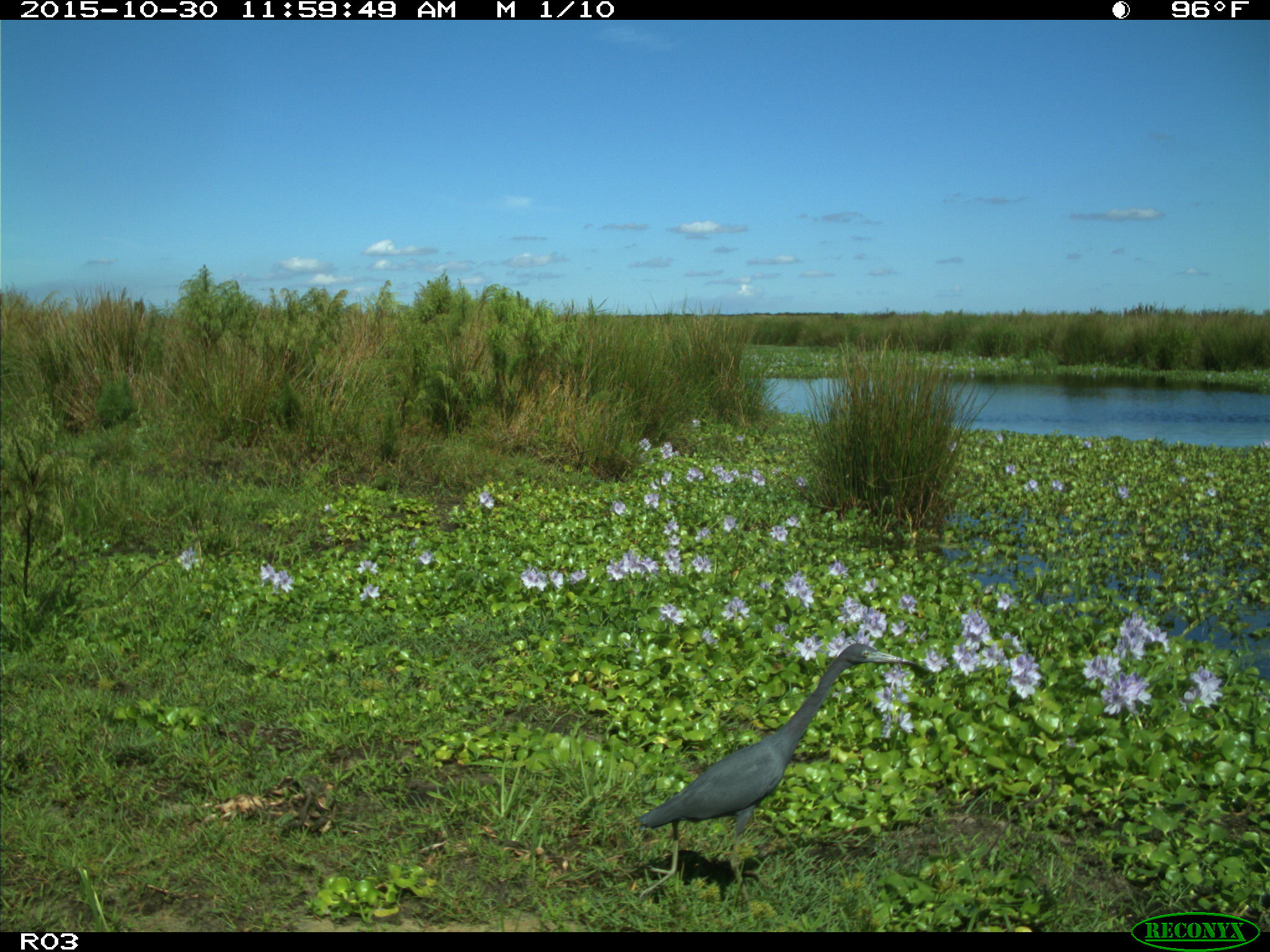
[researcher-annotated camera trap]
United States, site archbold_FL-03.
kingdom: Animalia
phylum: Chordata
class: Aves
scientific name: Aves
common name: birds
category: unidentified bird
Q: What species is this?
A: Unidentified bird (birds) (Aves).